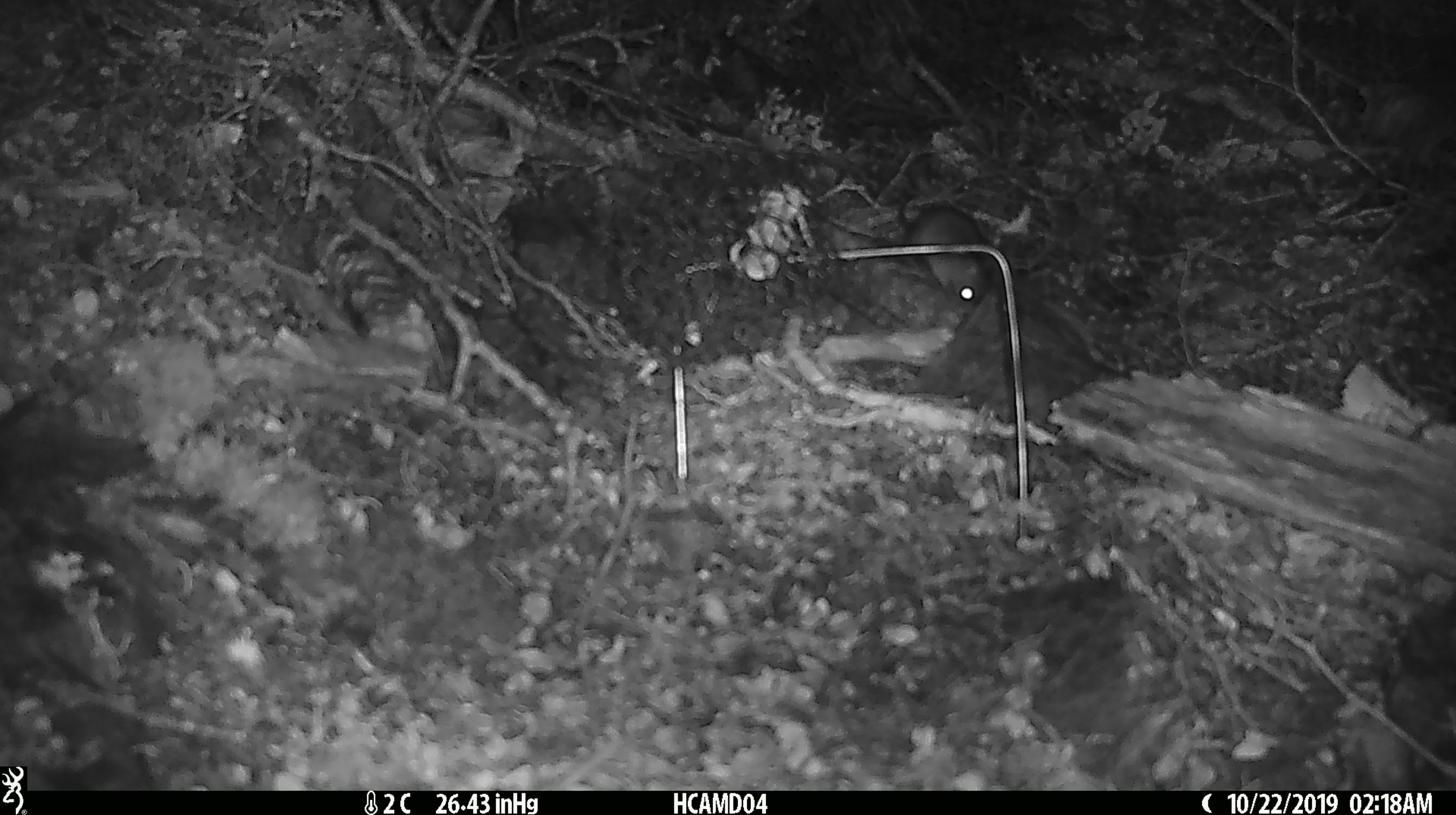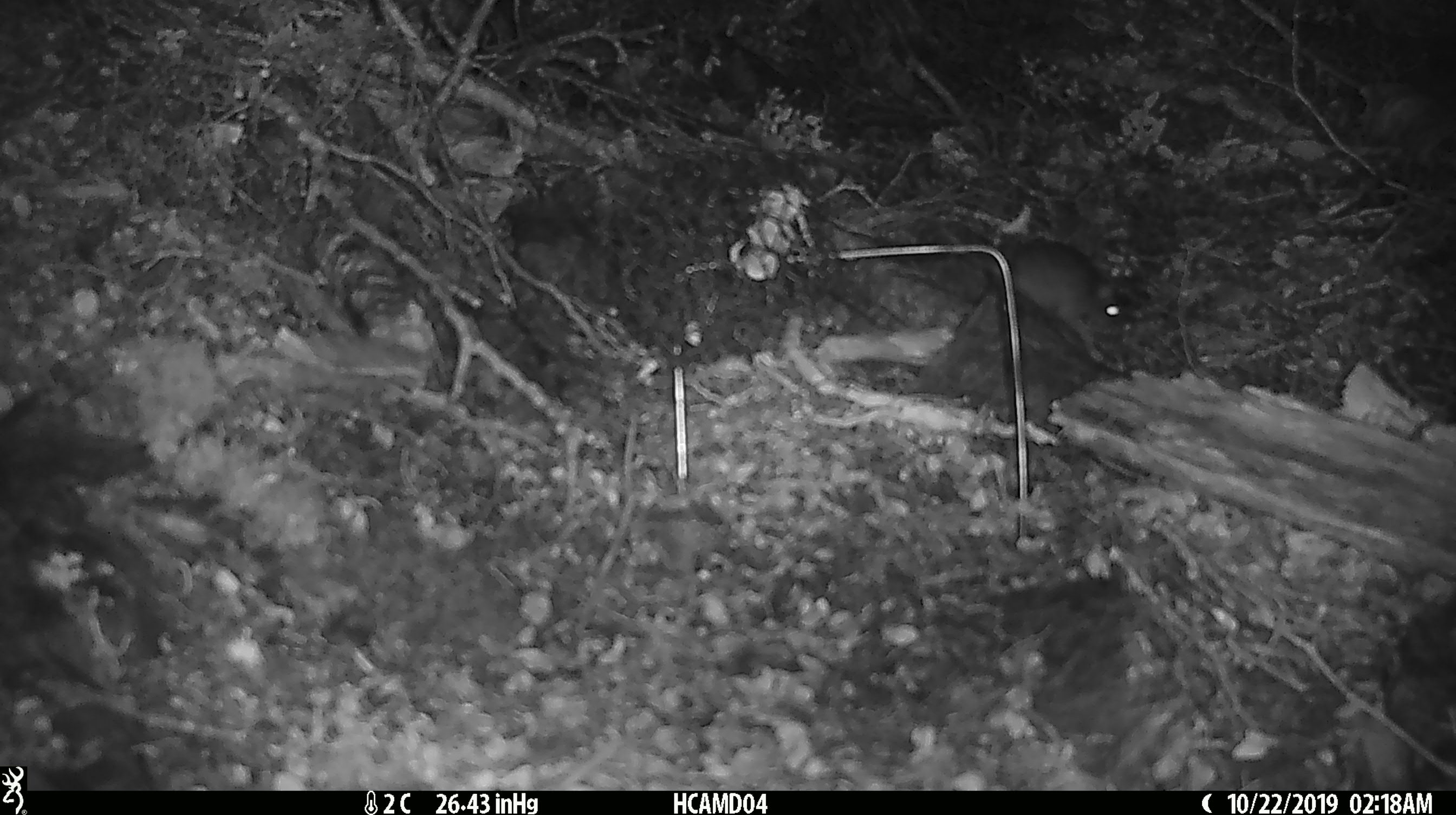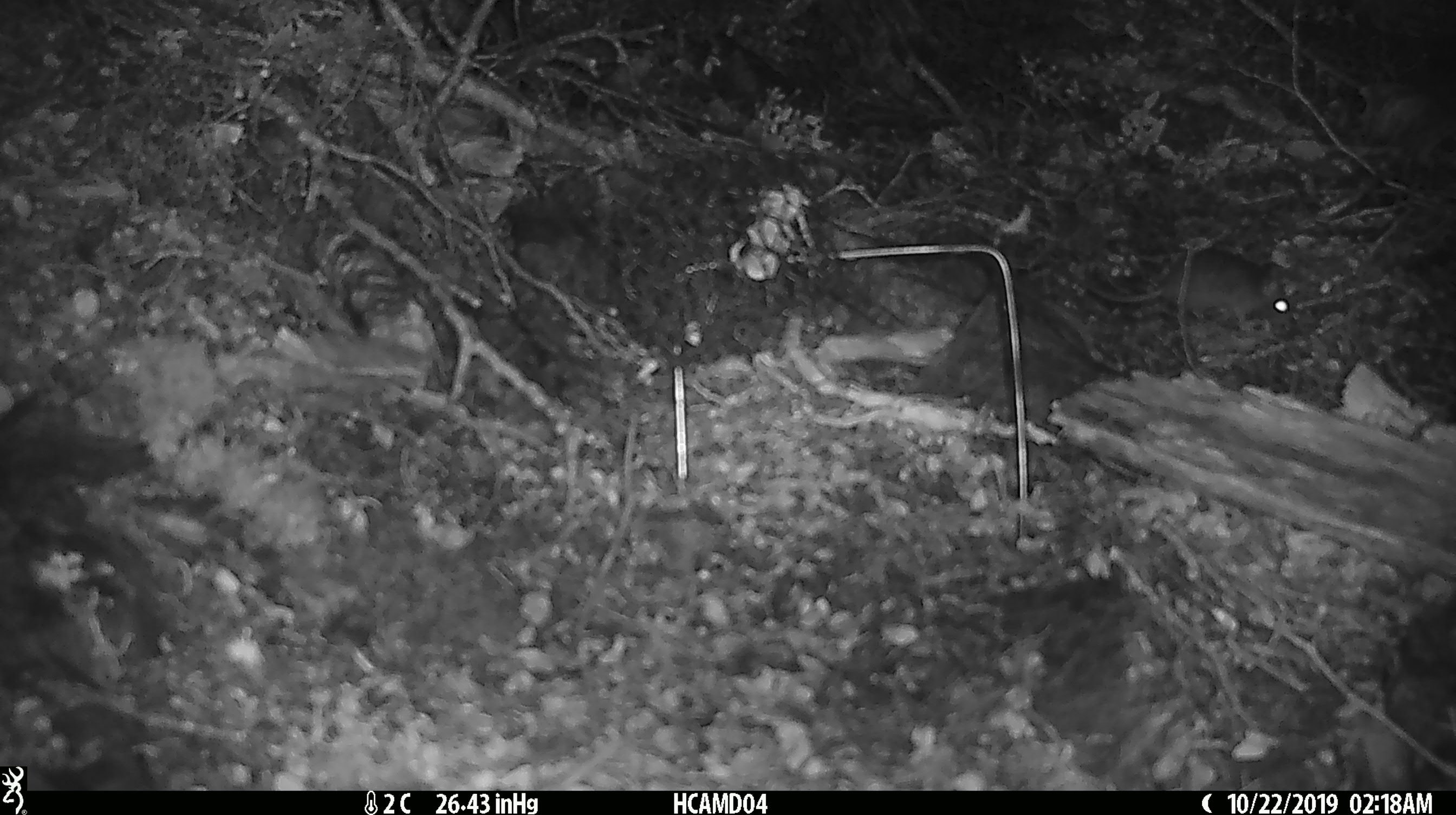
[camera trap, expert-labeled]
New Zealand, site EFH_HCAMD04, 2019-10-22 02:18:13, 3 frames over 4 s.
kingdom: Animalia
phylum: Chordata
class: Mammalia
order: Rodentia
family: Muridae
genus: Mus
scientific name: Mus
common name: mouse